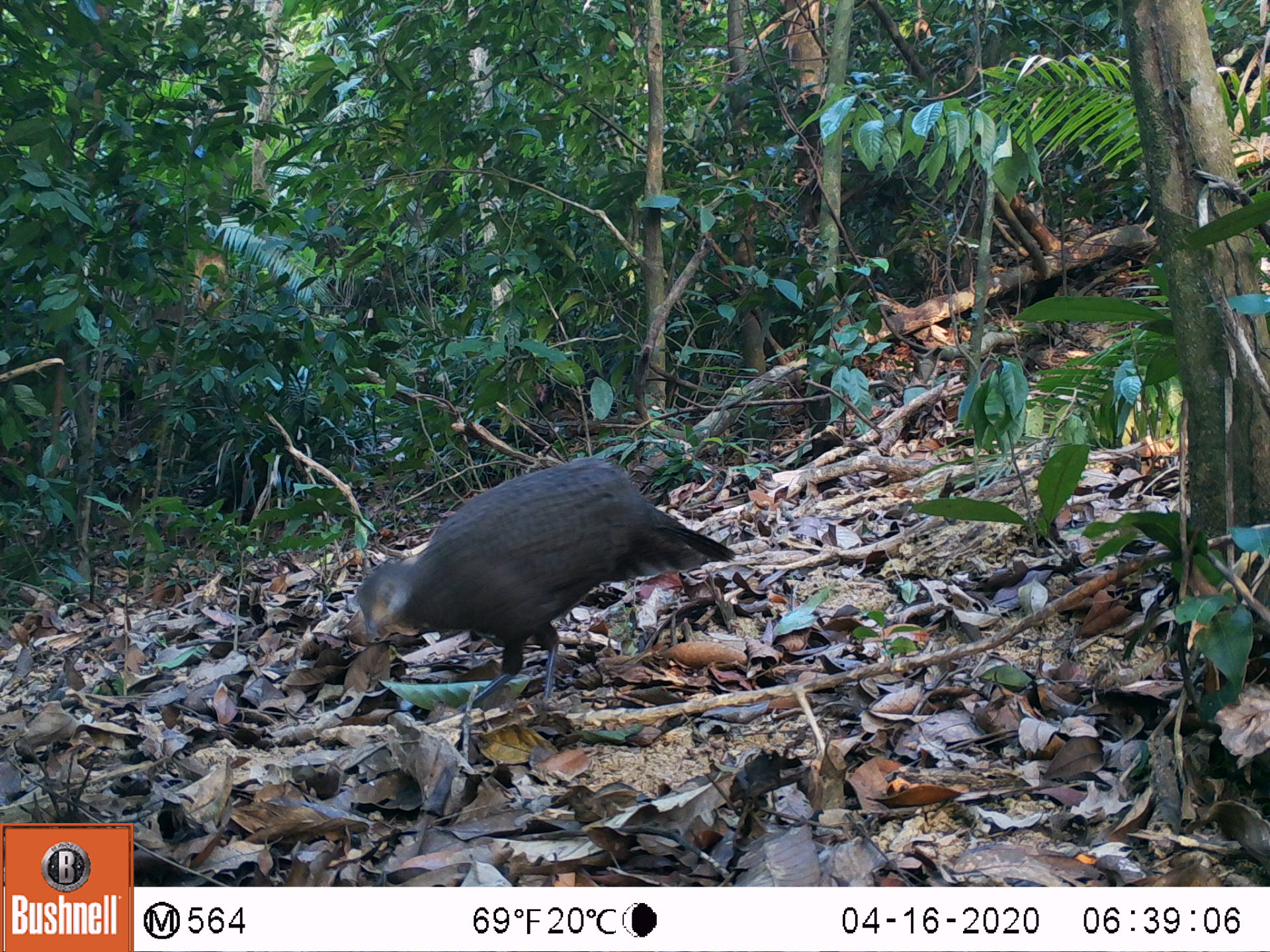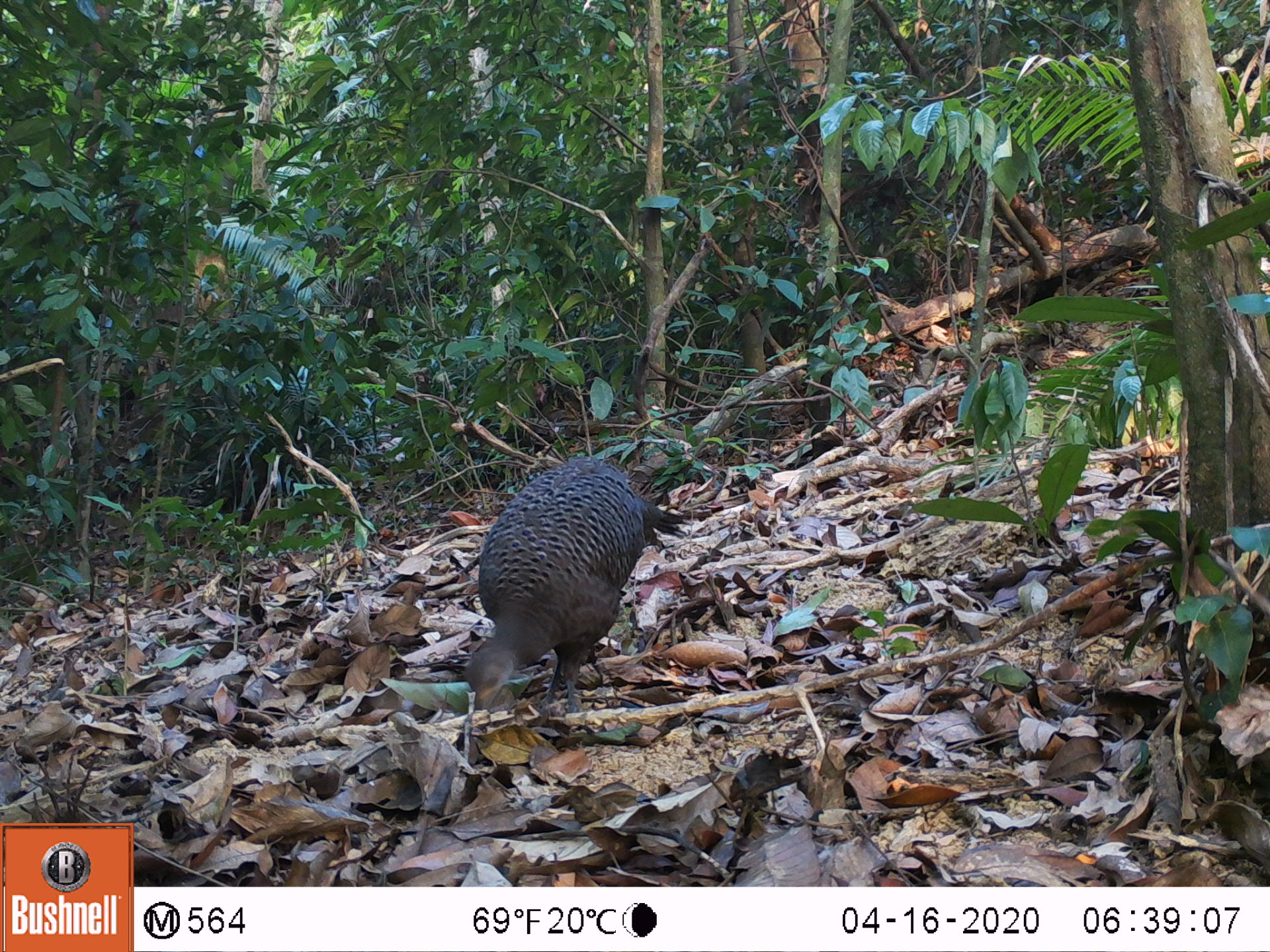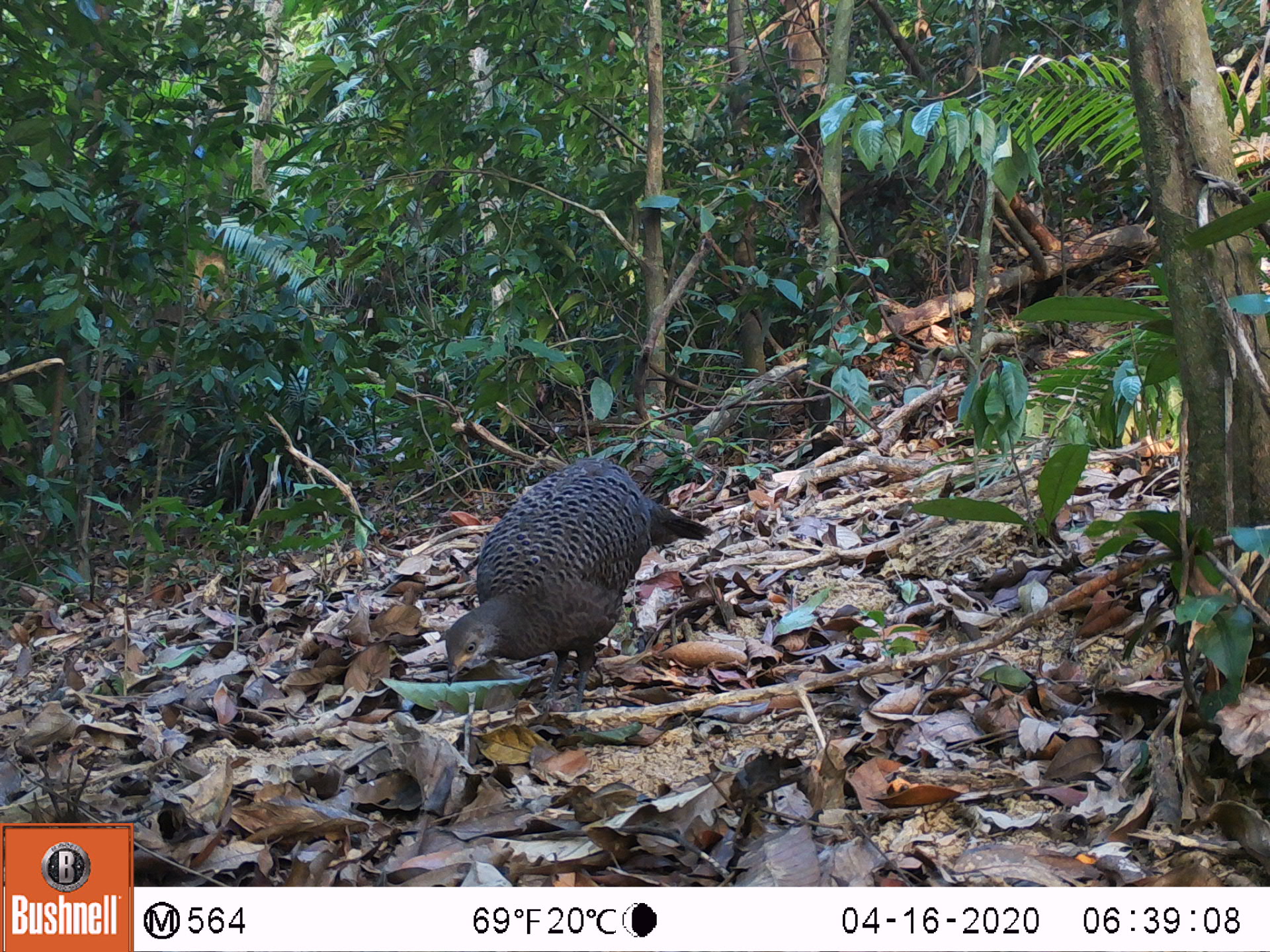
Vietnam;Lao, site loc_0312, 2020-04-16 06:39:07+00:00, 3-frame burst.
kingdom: Animalia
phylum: Chordata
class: Aves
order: Galliformes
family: Phasianidae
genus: Polyplectron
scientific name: Polyplectron bicalcaratum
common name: gray peacock-pheasant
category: grey peacock pheasant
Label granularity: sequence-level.